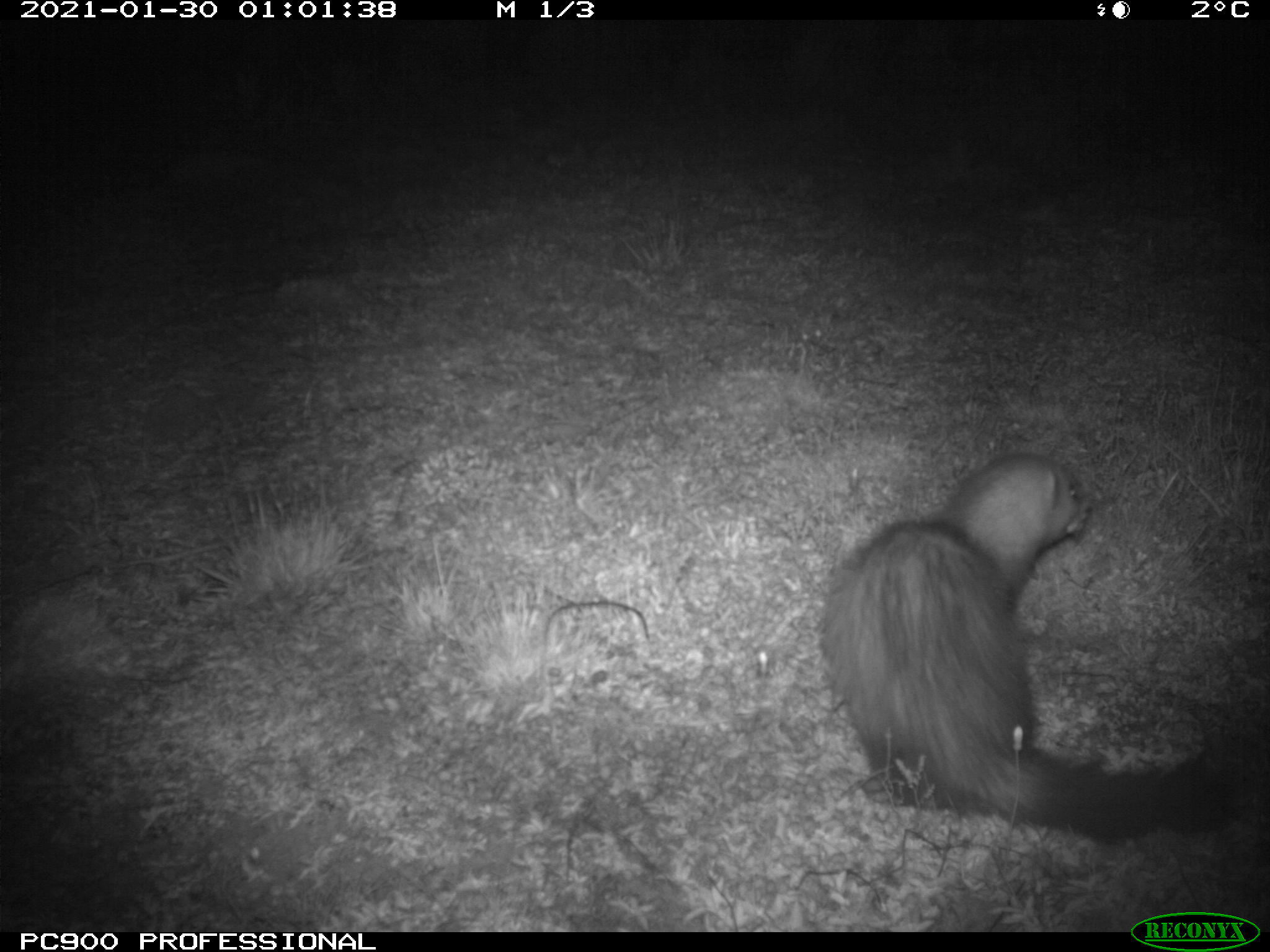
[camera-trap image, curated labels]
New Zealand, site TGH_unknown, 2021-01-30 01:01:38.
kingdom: Animalia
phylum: Chordata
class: Mammalia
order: Carnivora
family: Mustelidae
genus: Mustela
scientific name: Mustela furo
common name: ferret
Ferret (Mustela furo).